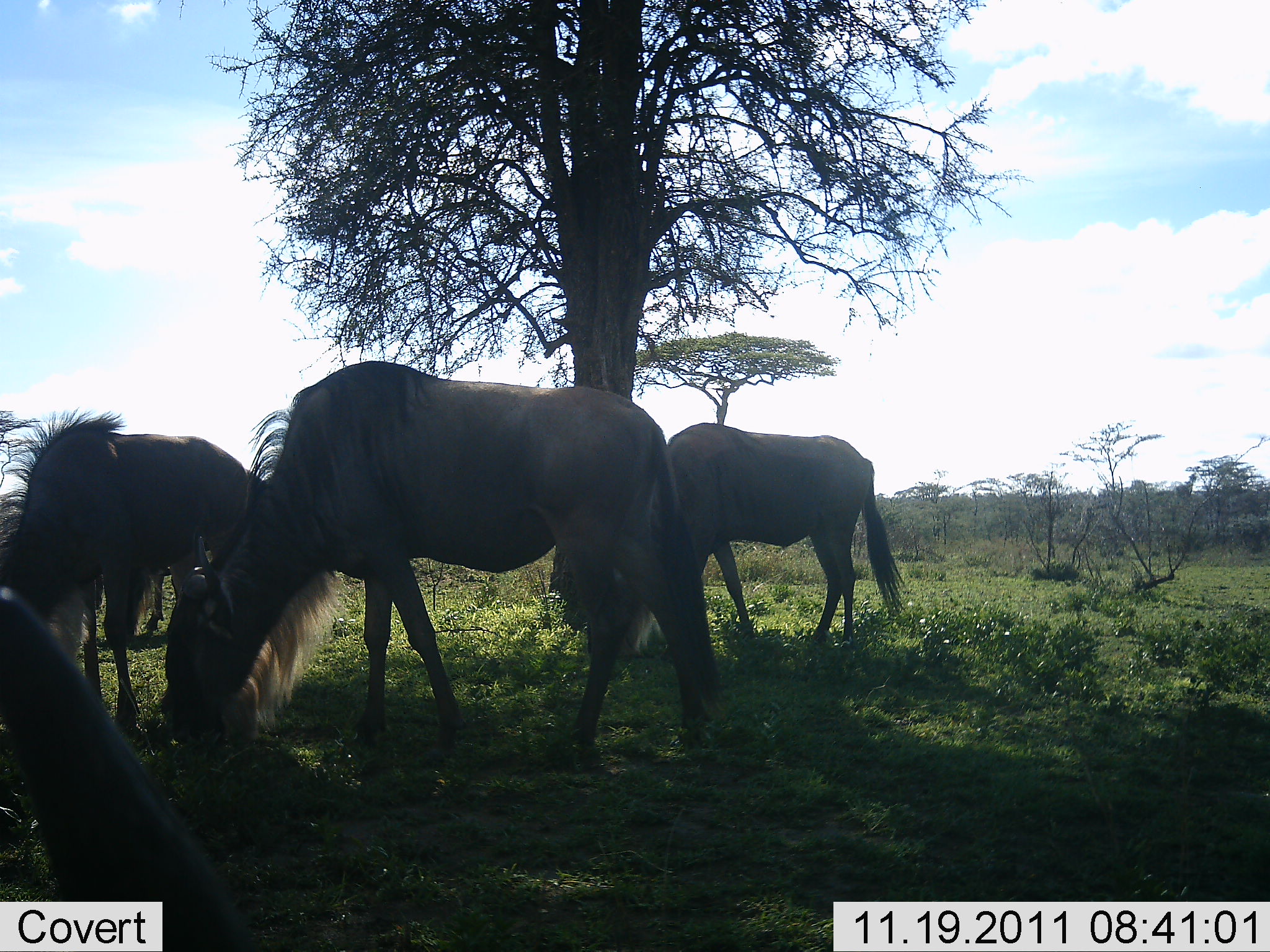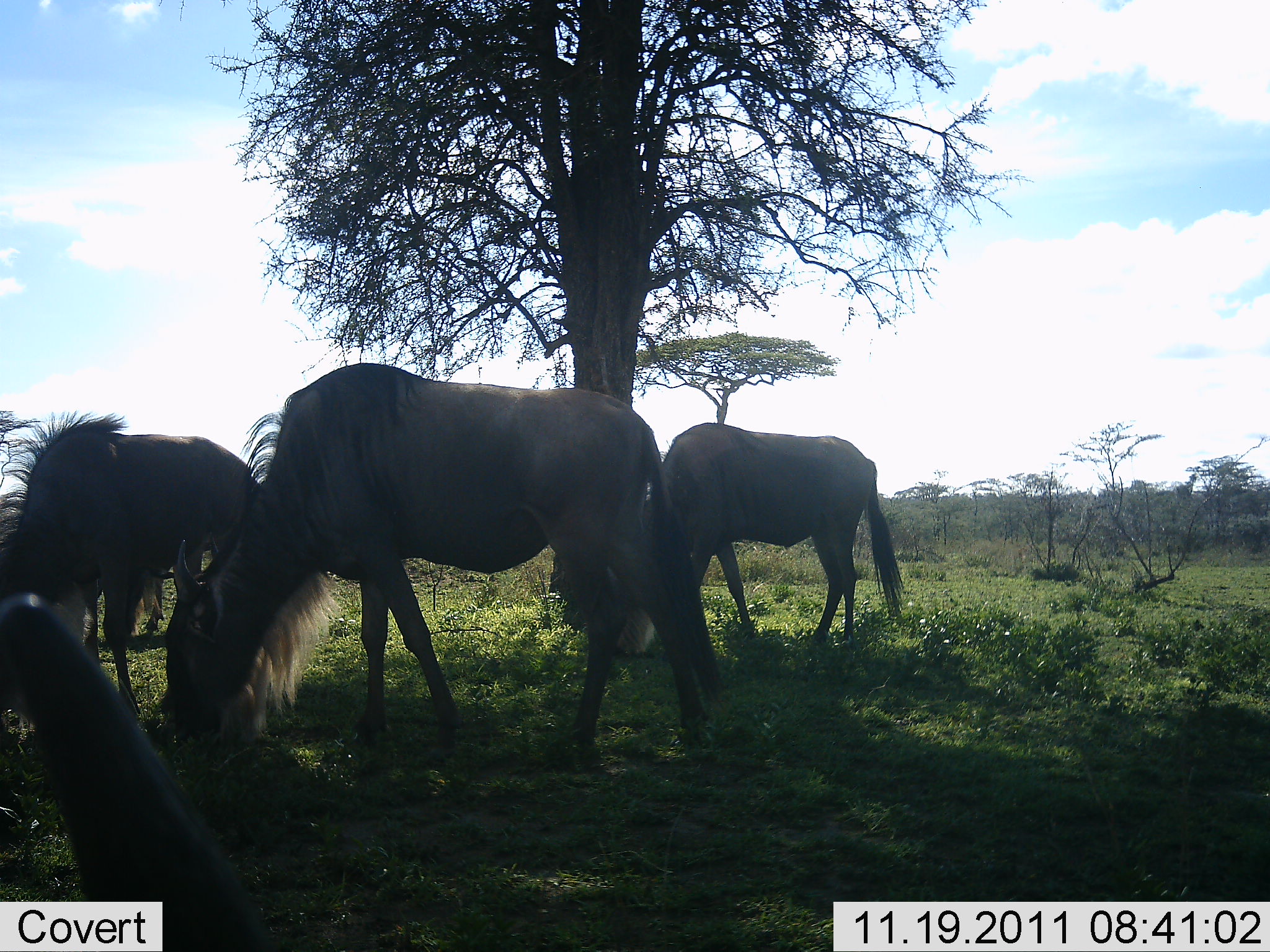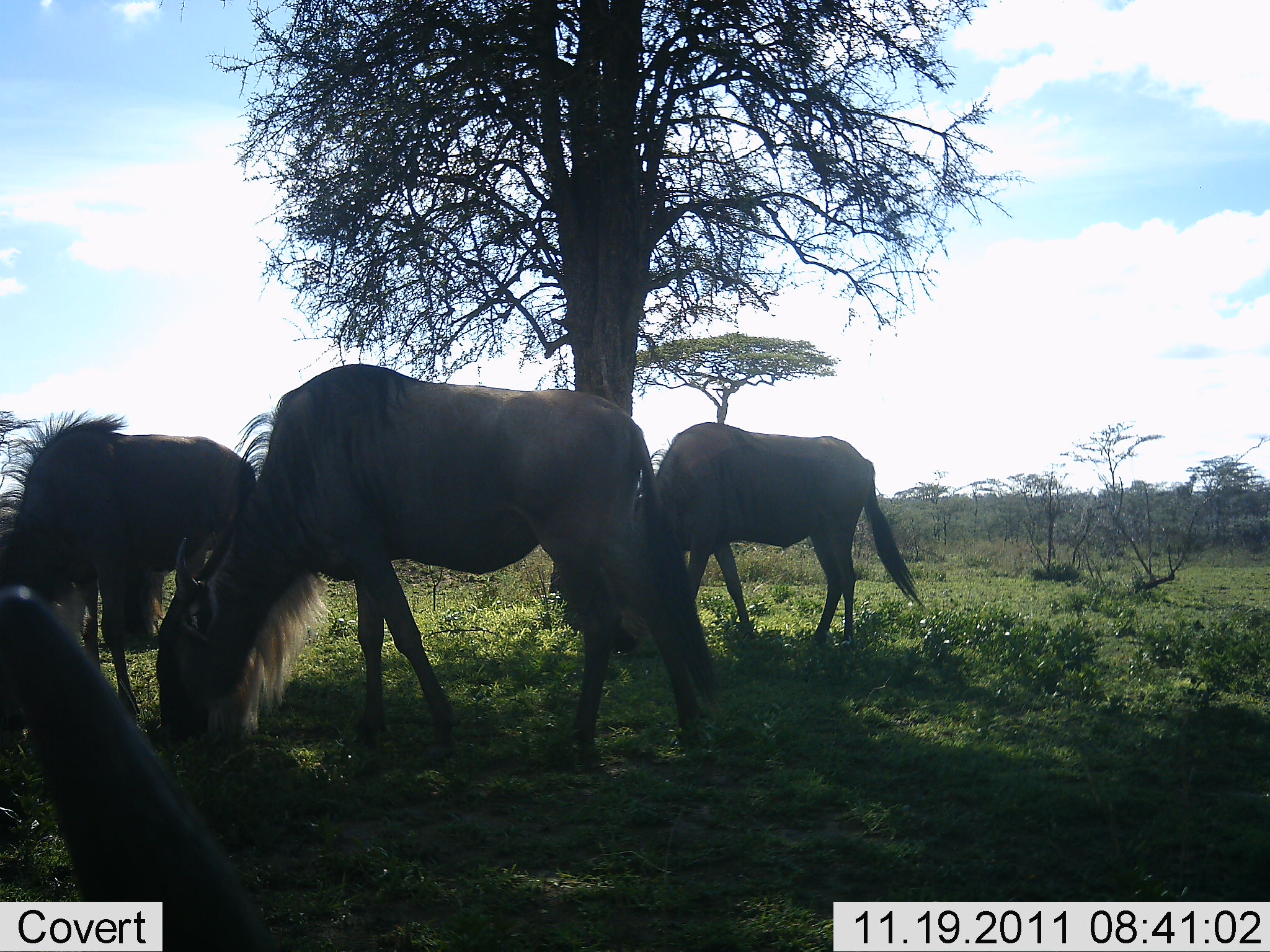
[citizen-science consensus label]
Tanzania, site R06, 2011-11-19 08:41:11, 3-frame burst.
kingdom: Animalia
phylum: Chordata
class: Mammalia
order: Artiodactyla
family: Bovidae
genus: Connochaetes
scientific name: Connochaetes taurinus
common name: blue wildebeest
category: wildebeest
Wildebeest (blue wildebeest) (Connochaetes taurinus), count 4. Behavior (volunteer vote fractions): standing 17%, resting 0%, moving 0%, interacting 0%. Young present (vote fraction): 0%. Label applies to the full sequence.